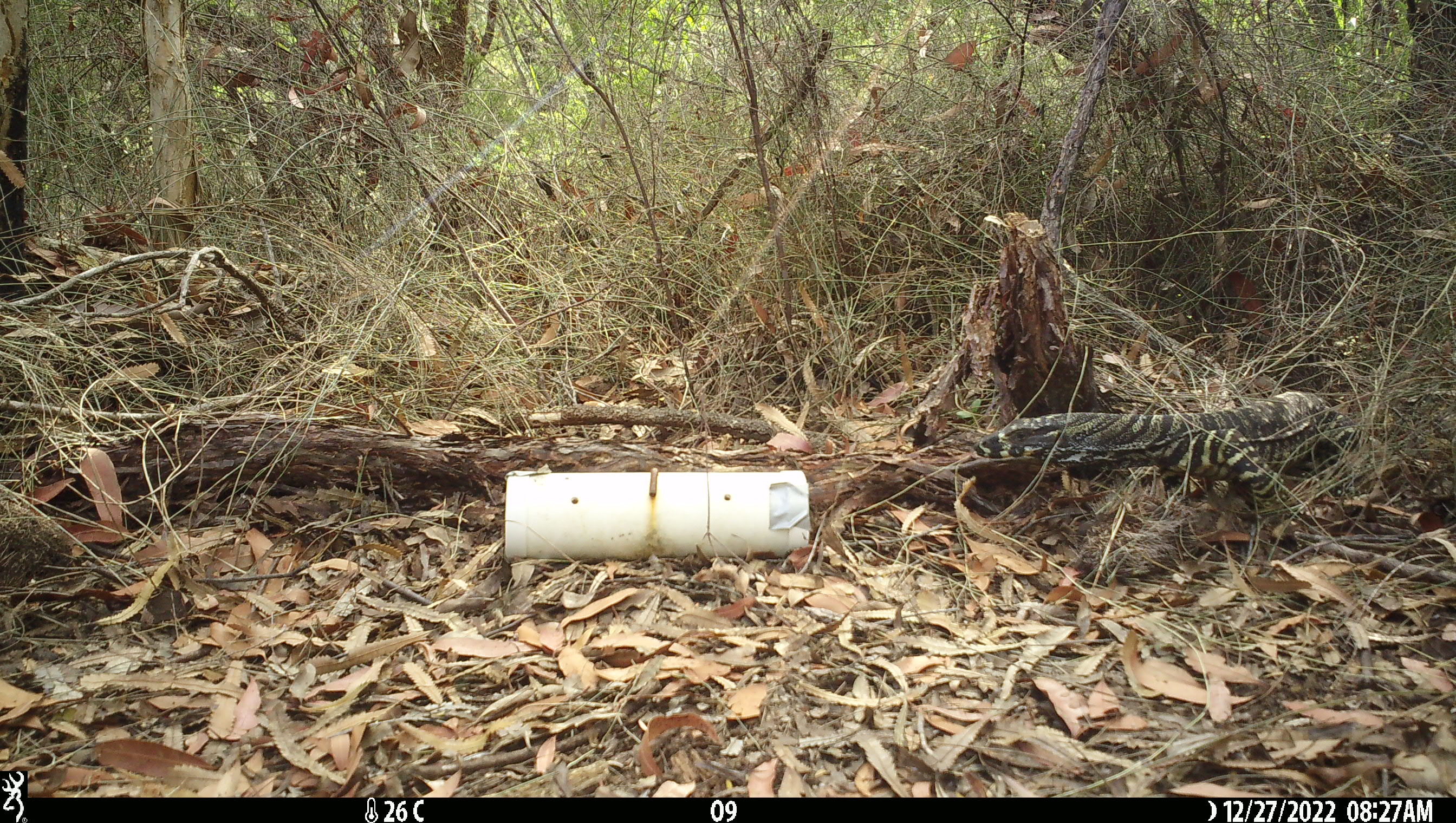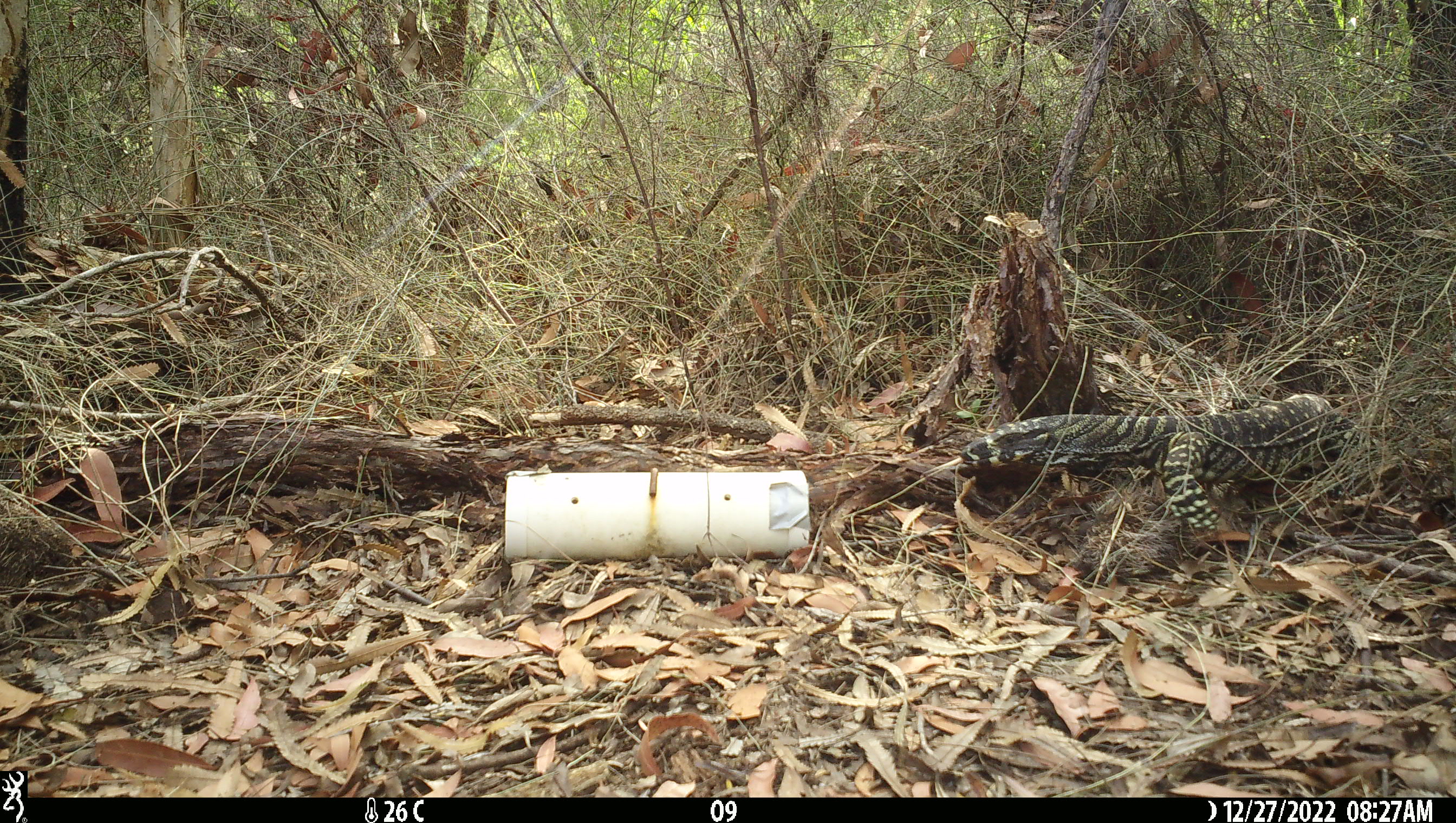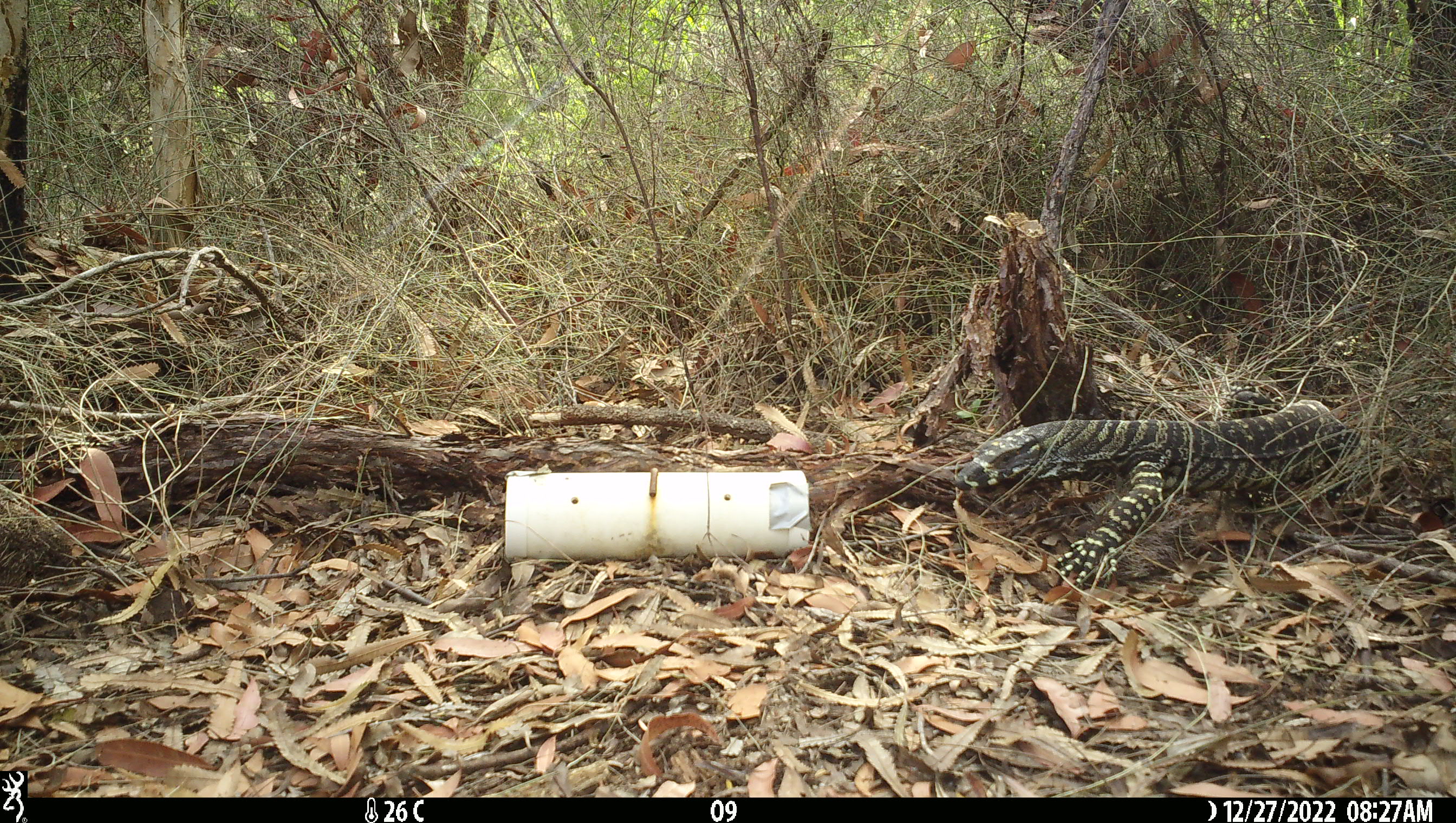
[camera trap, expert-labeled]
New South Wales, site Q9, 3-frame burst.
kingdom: Animalia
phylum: Chordata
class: Reptilia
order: Squamata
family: Varanidae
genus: Varanus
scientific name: Varanus varius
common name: lace monitor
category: goanna